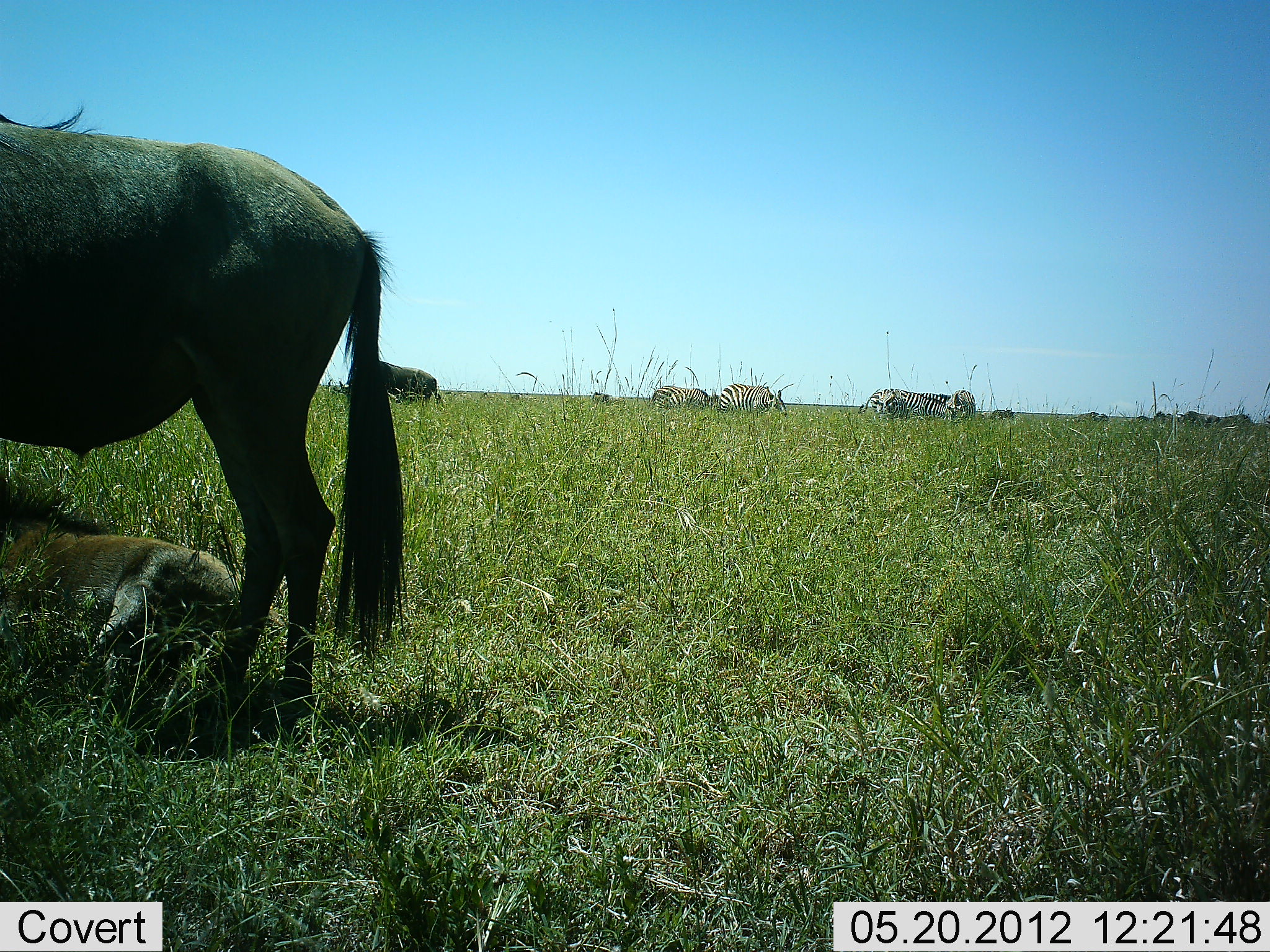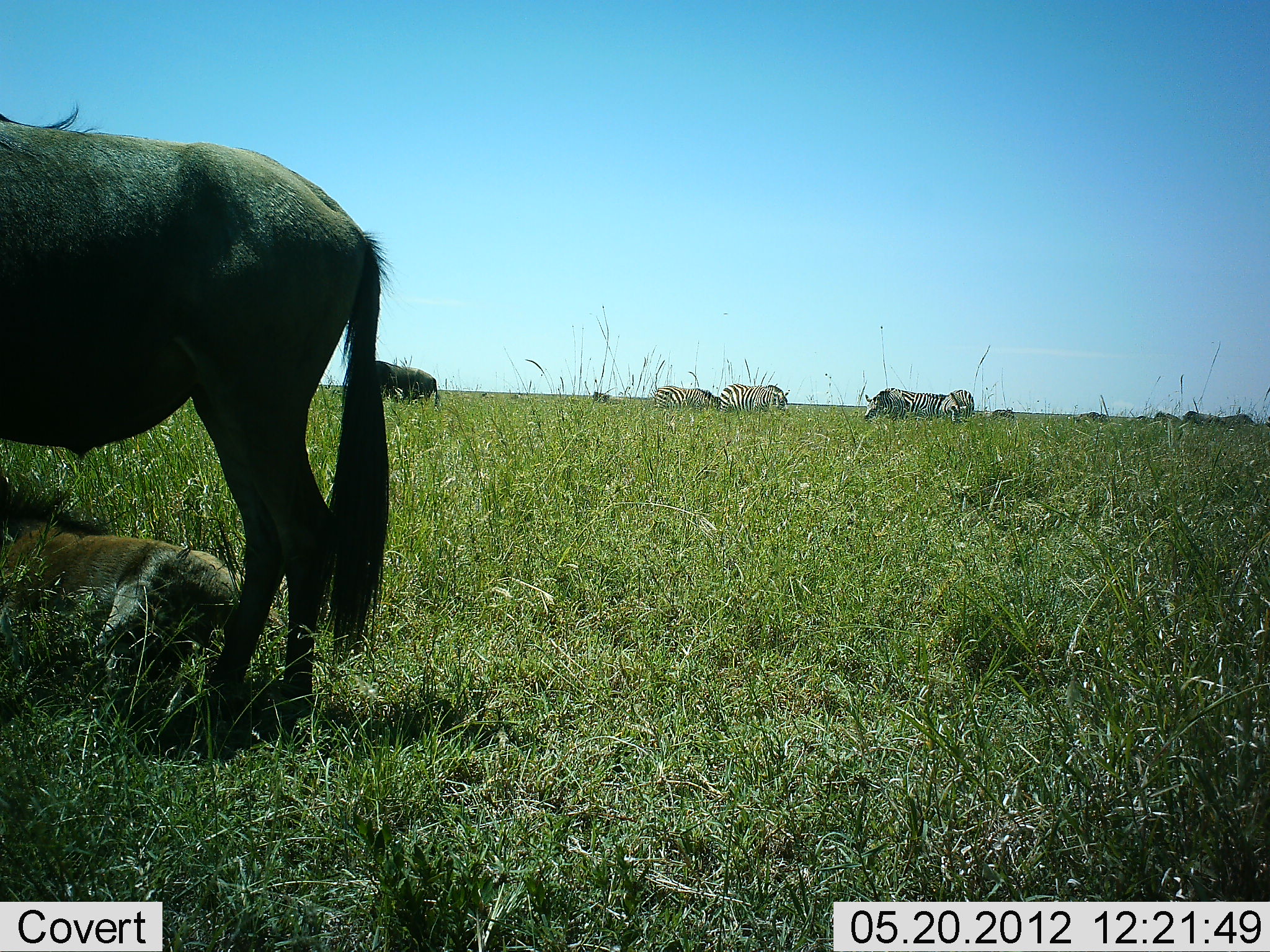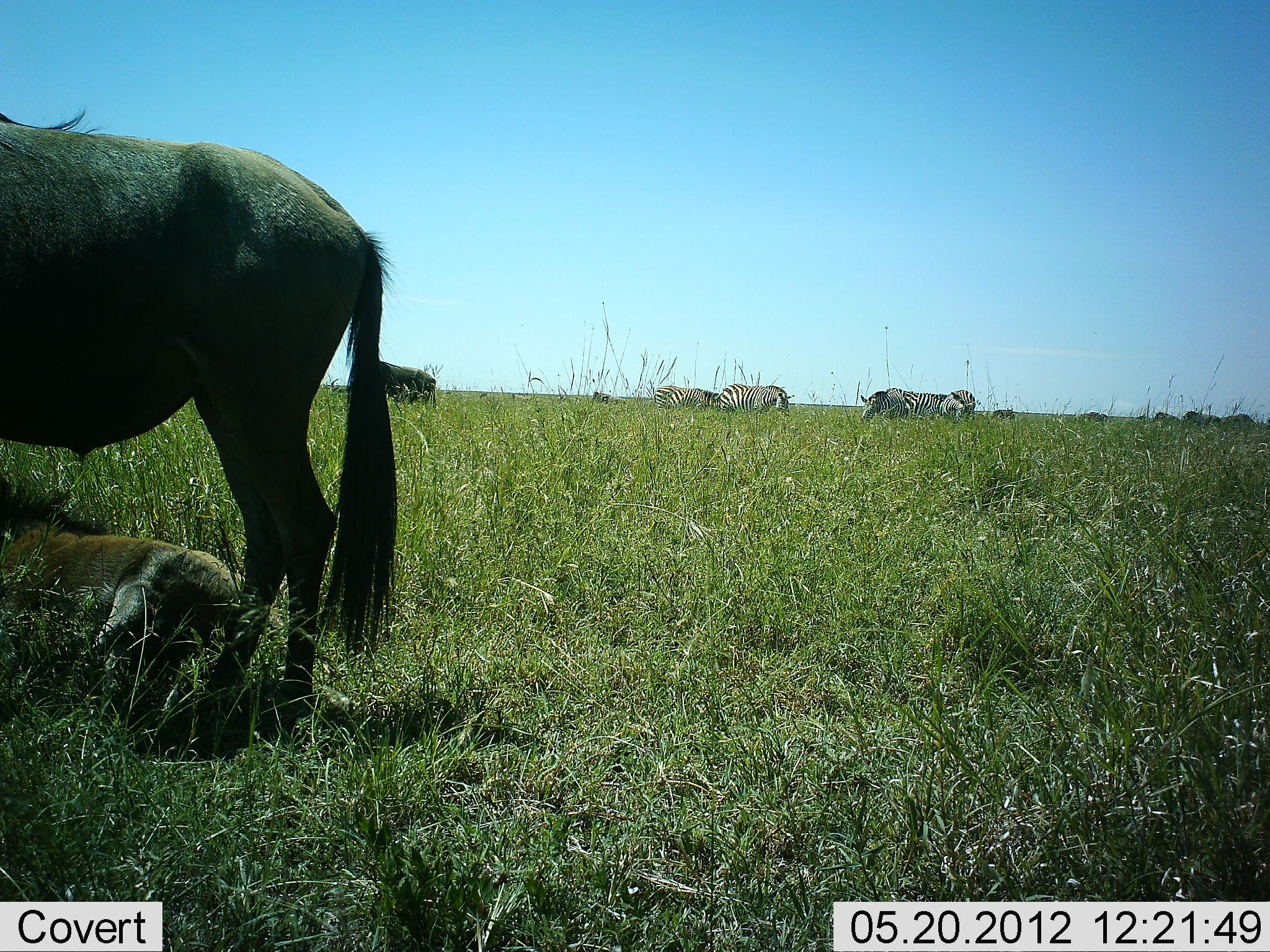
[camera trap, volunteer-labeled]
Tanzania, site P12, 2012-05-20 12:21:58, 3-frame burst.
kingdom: Animalia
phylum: Chordata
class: Mammalia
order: Artiodactyla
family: Bovidae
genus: Connochaetes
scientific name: Connochaetes taurinus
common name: blue wildebeest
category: wildebeest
Wildebeest (blue wildebeest) (Connochaetes taurinus), count 3. Behavior (volunteer vote fractions): standing 82%, resting 73%, moving 0%, interacting 0%. Young present (vote fraction): 55%. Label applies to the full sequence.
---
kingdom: Animalia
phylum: Chordata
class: Mammalia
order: Perissodactyla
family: Equidae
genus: Equus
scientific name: Equus quagga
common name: plains zebra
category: zebra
Zebra (plains zebra) (Equus quagga), count 6. Behavior (volunteer vote fractions): standing 54%, resting 15%, moving 23%, interacting 0%. Young present (vote fraction): 0%. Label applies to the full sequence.